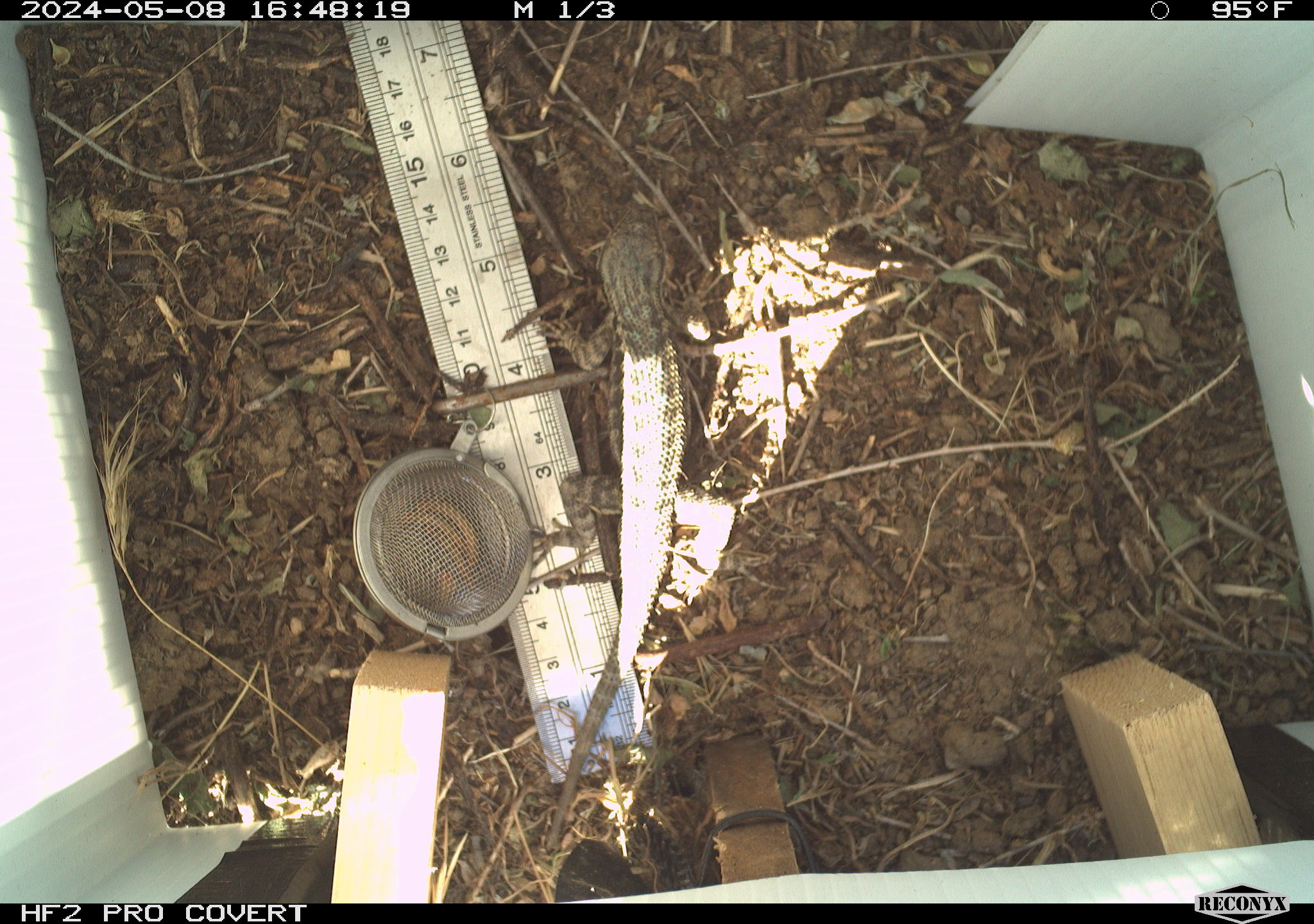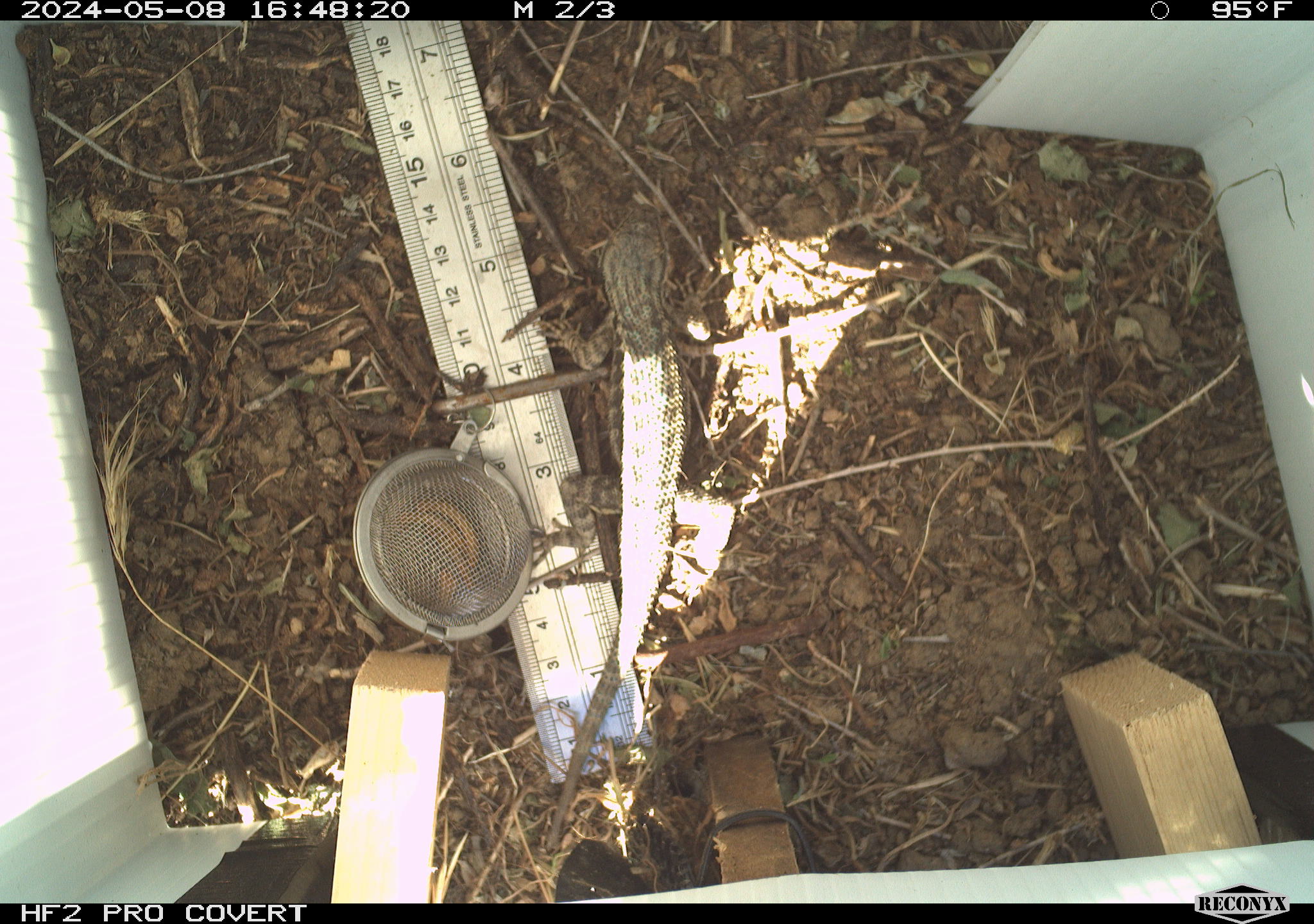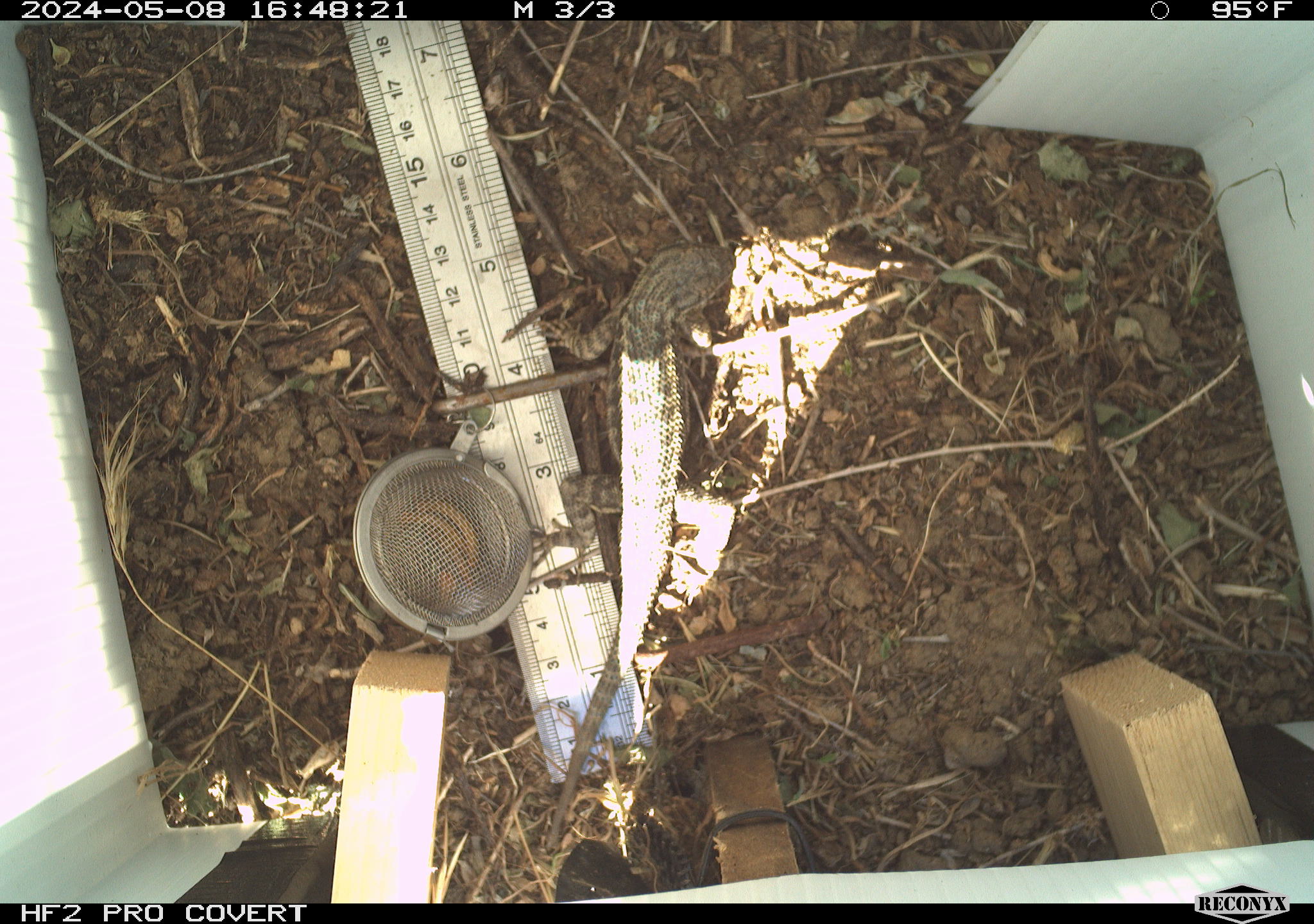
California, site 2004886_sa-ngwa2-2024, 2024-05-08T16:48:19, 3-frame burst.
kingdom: Animalia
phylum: Chordata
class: Reptilia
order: Squamata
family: Phrynosomatidae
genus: Sceloporus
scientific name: Sceloporus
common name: spiny lizards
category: sceloporus species